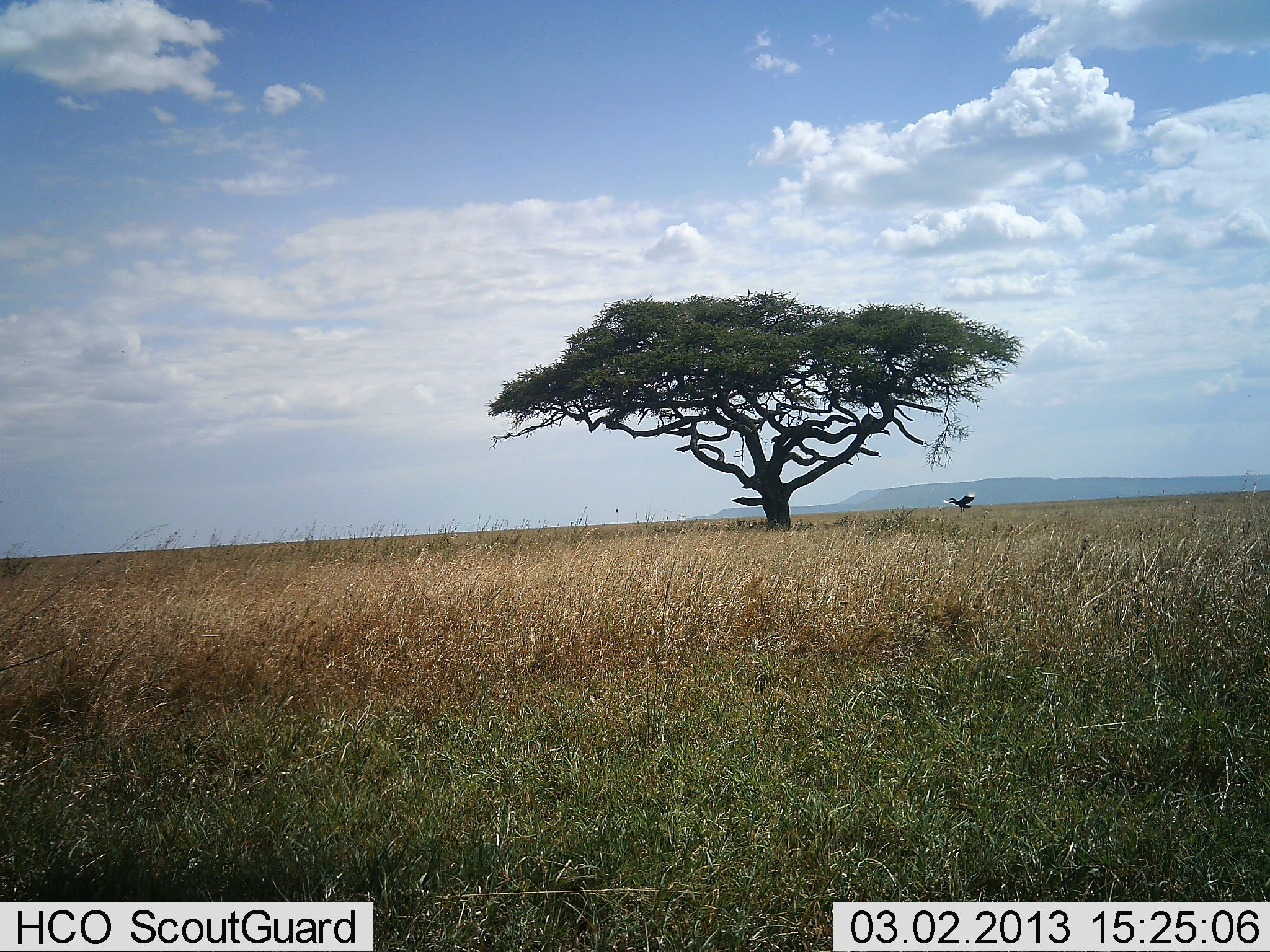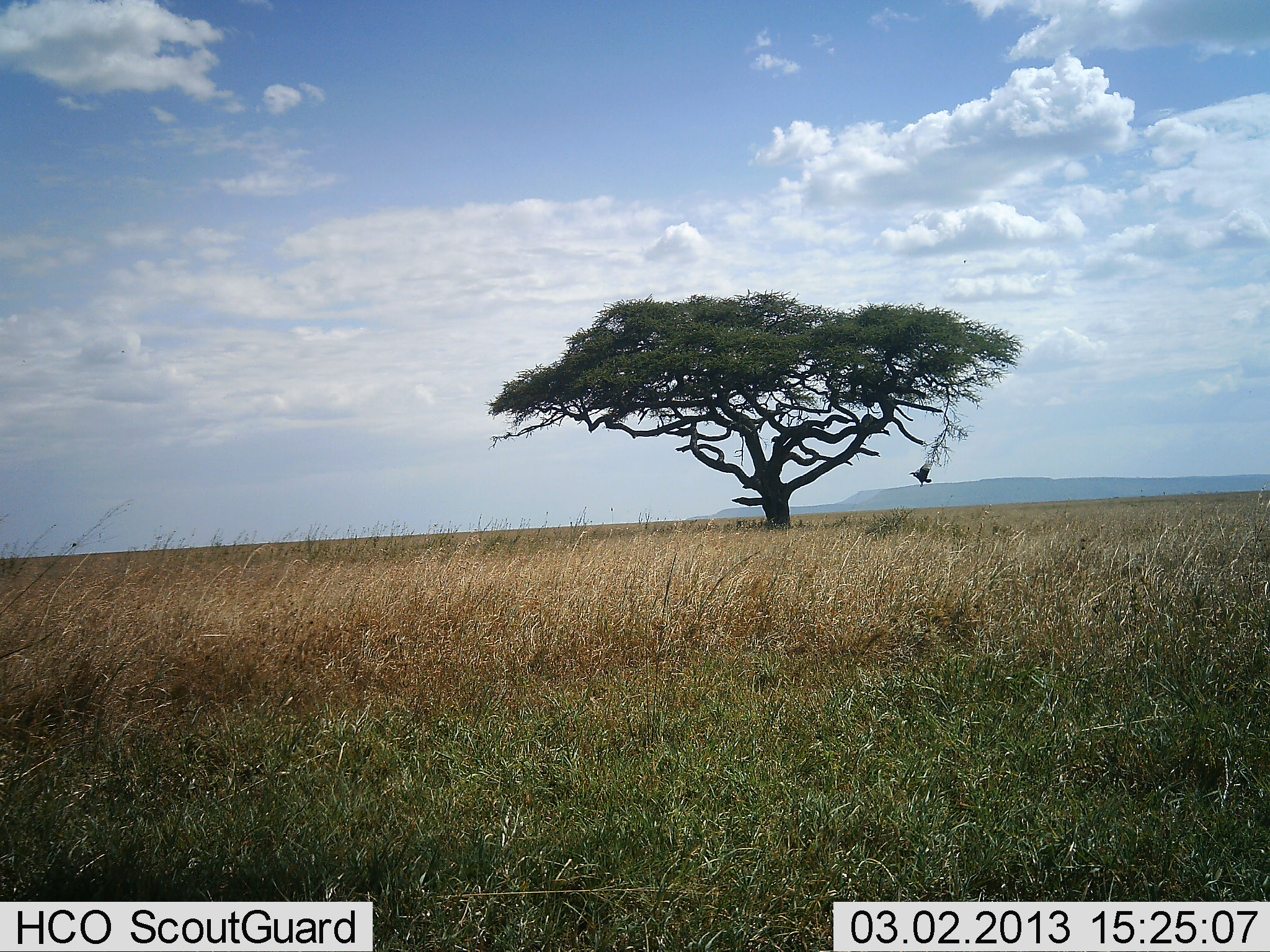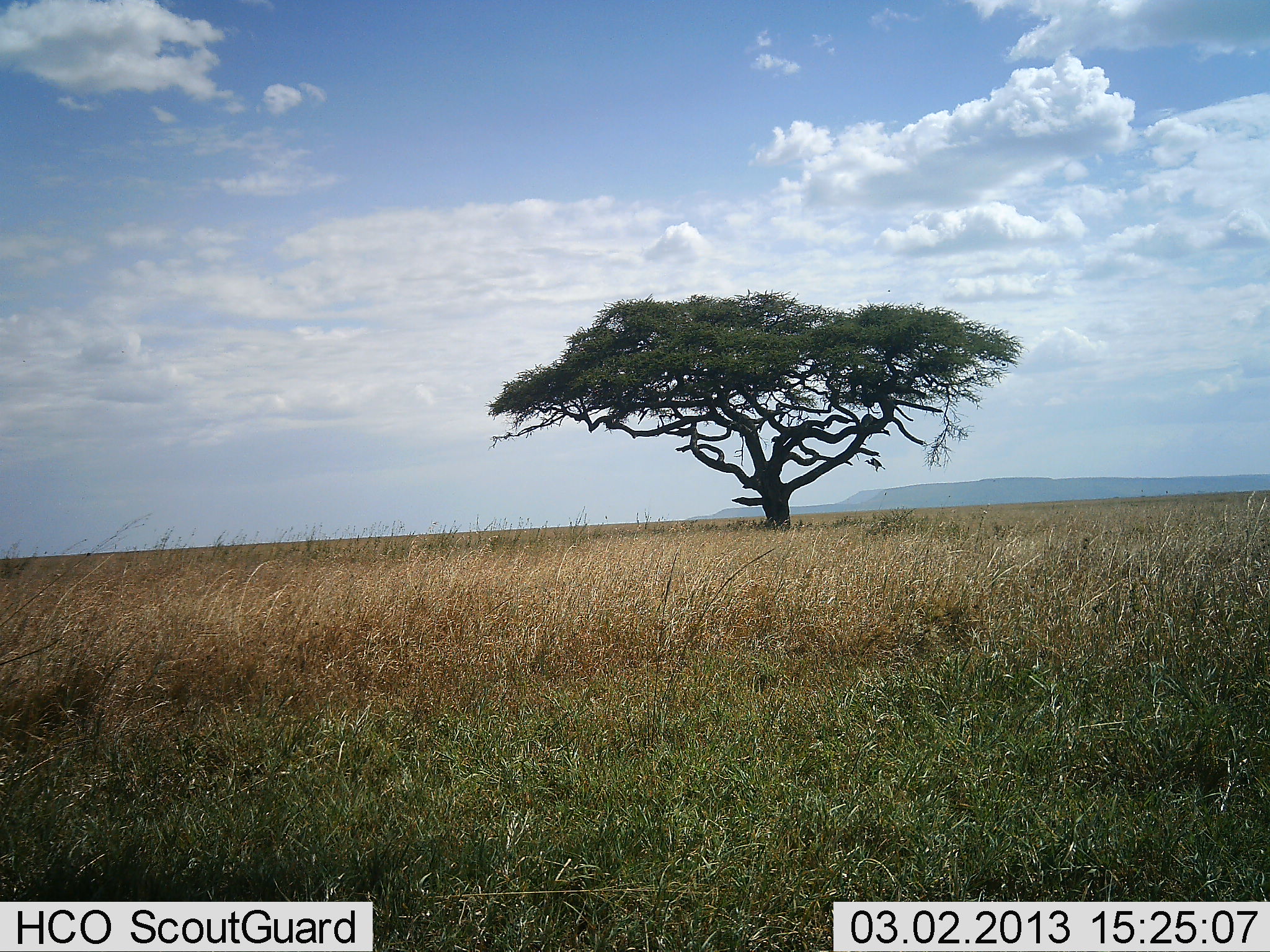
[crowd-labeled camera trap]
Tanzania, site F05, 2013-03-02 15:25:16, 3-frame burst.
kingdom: Animalia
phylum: Chordata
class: Aves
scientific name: Aves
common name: bird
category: otherbird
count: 1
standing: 0%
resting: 0%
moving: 96%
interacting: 4%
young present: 0%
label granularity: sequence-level